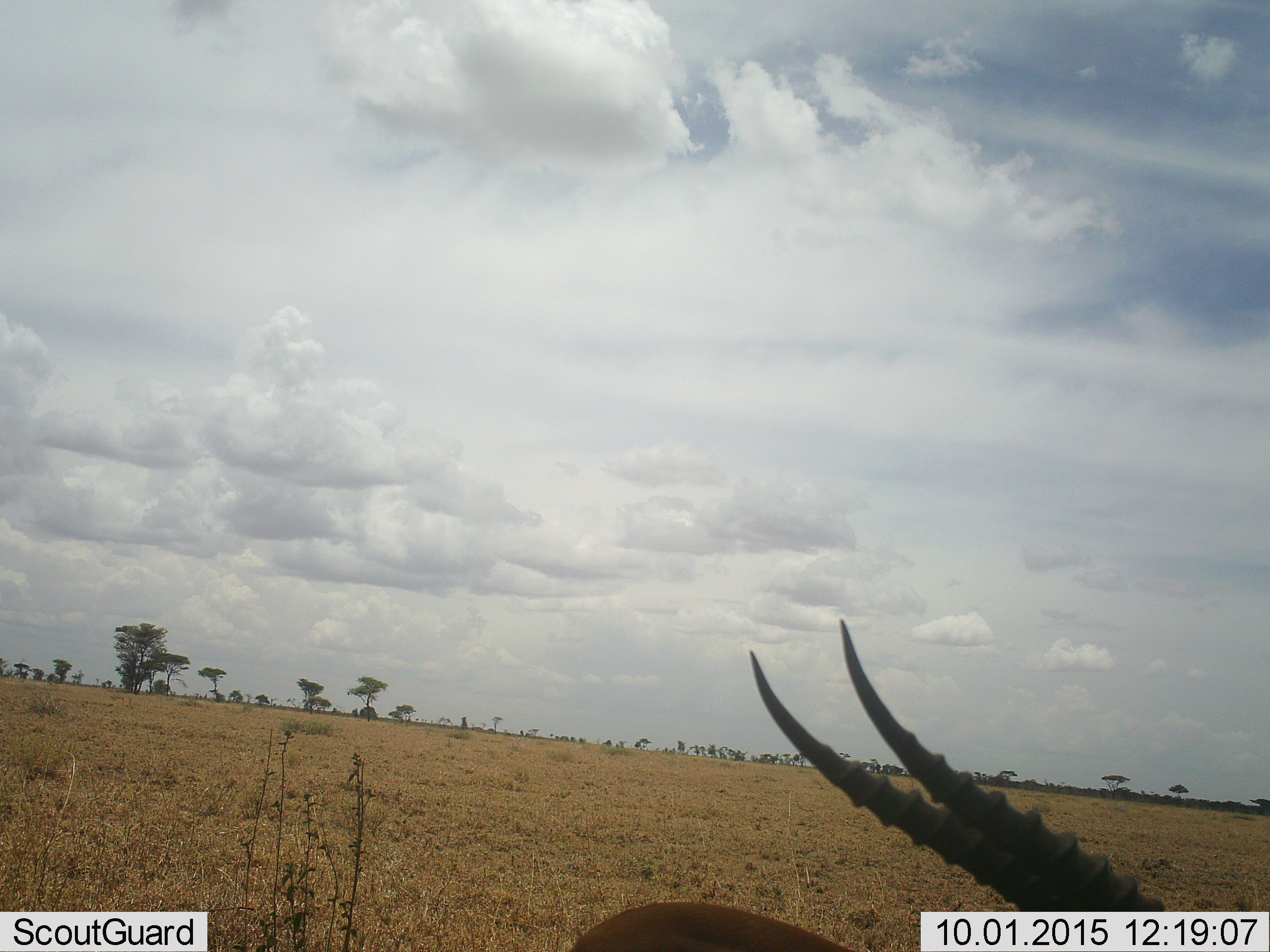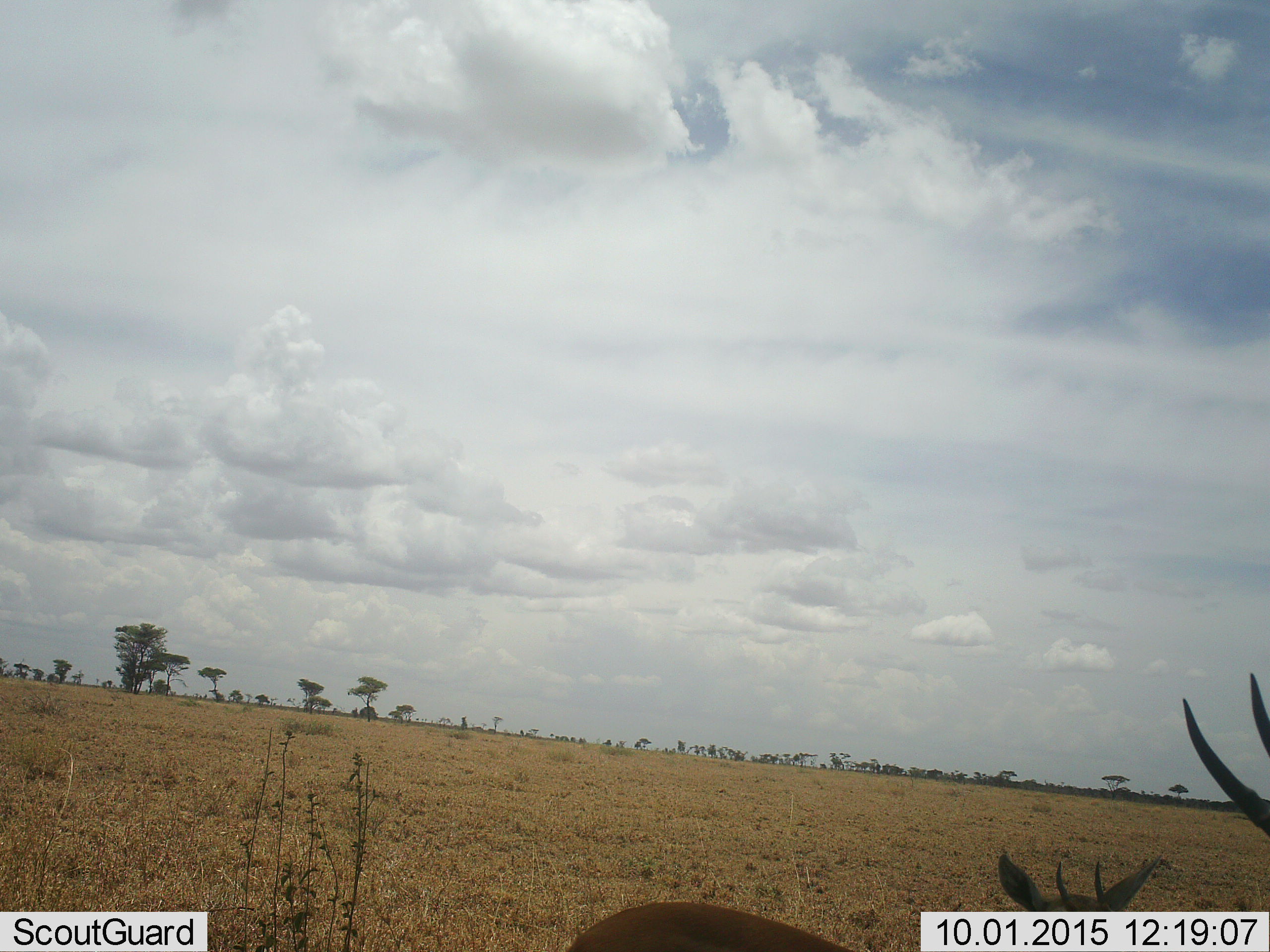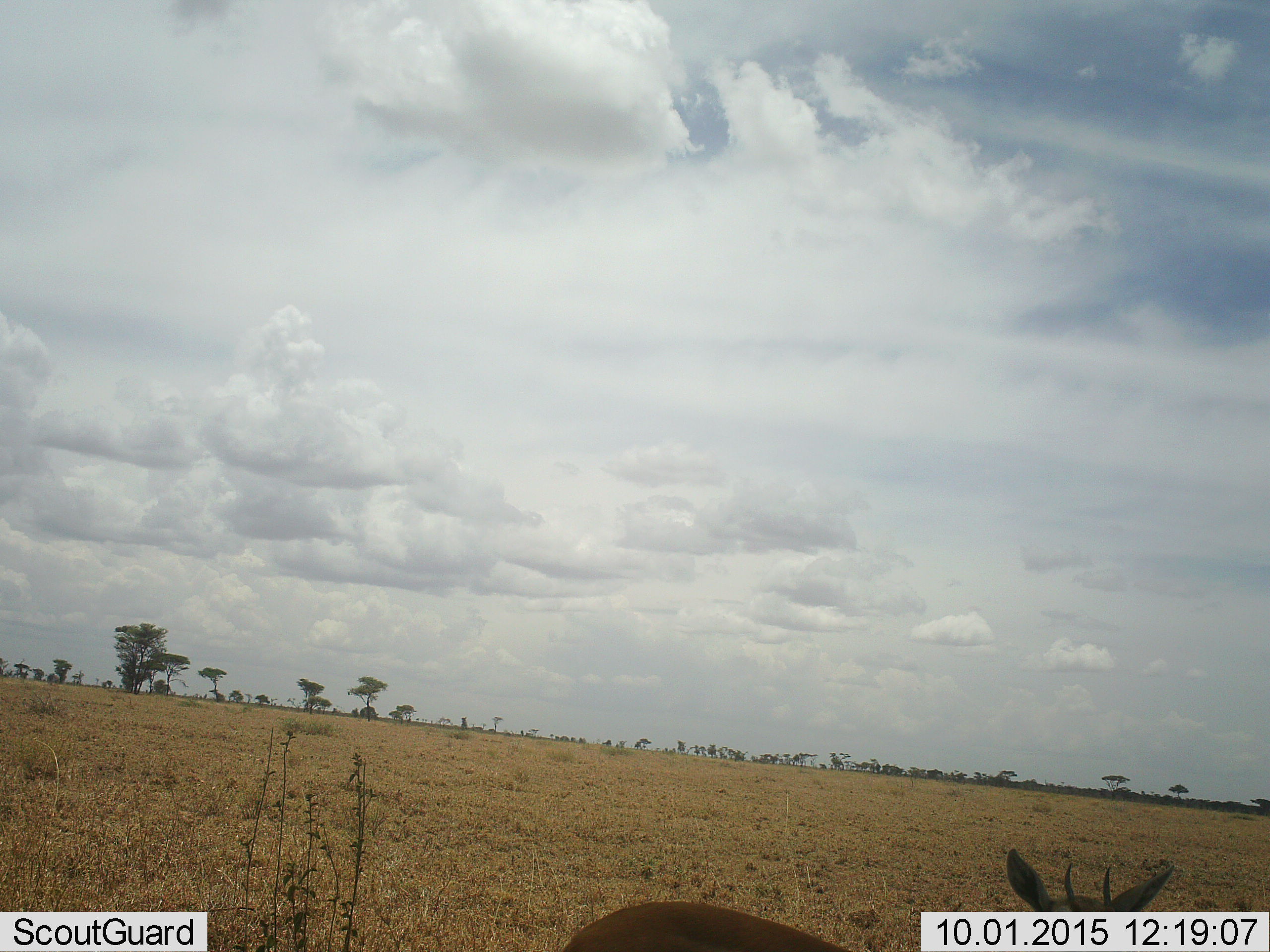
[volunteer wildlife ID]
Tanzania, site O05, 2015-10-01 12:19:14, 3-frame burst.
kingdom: Animalia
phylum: Chordata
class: Mammalia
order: Artiodactyla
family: Bovidae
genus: Eudorcas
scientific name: Eudorcas thomsonii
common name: thomson's gazelle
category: gazellethomsons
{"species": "gazellethomsons (thomson's gazelle) (Eudorcas thomsonii)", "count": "2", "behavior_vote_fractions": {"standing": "67%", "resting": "0%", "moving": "50%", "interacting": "0%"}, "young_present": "0%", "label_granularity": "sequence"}